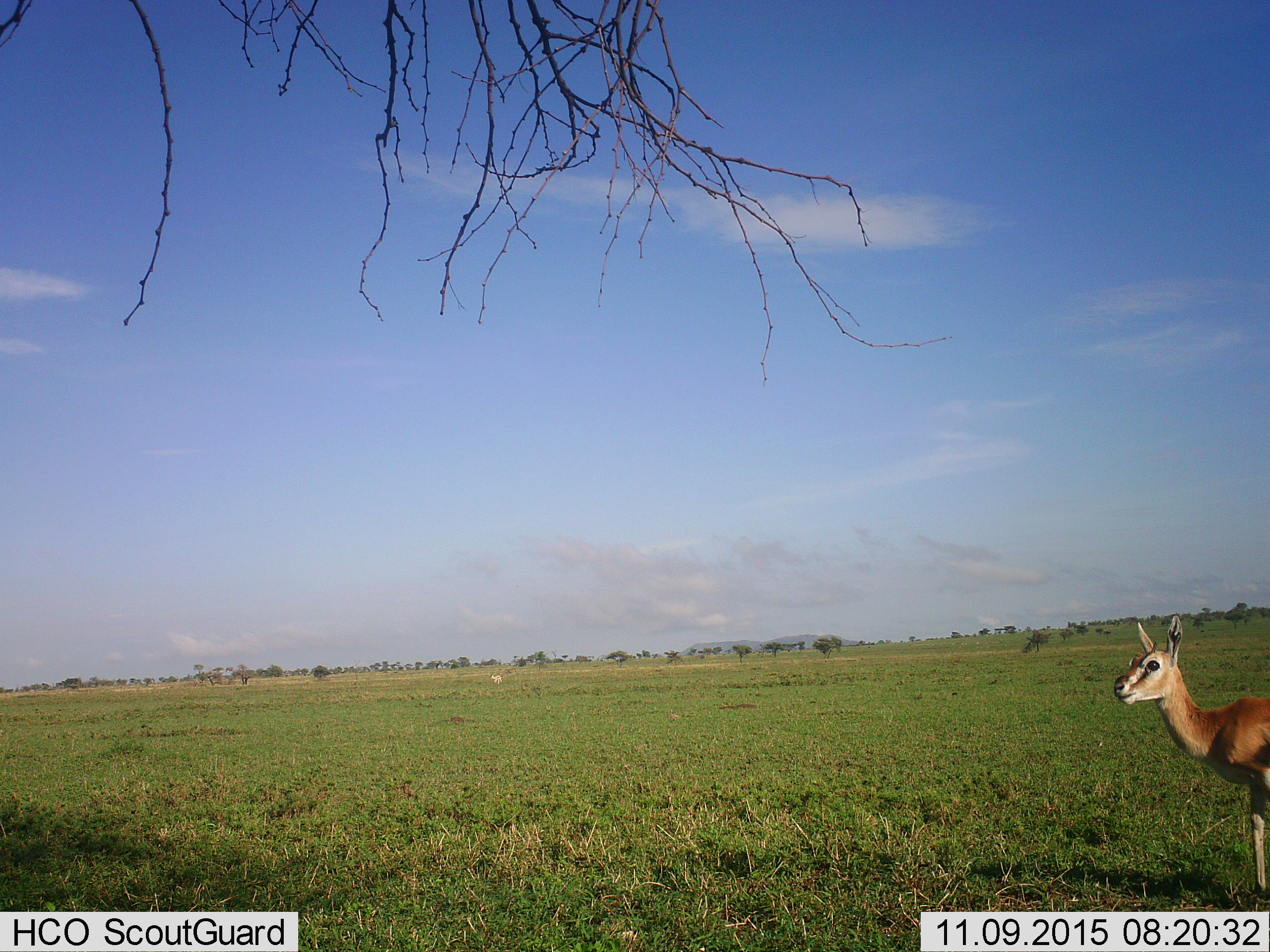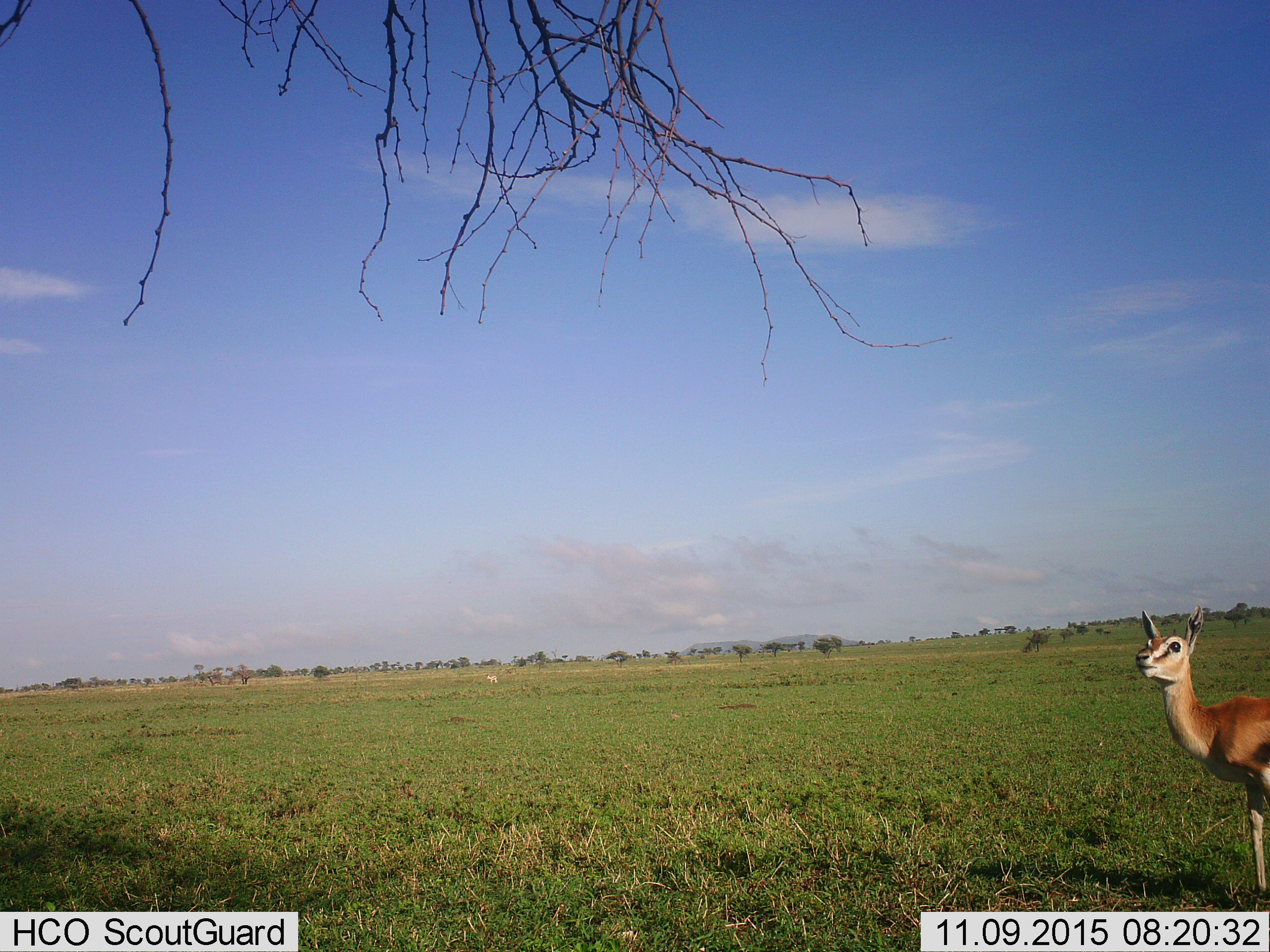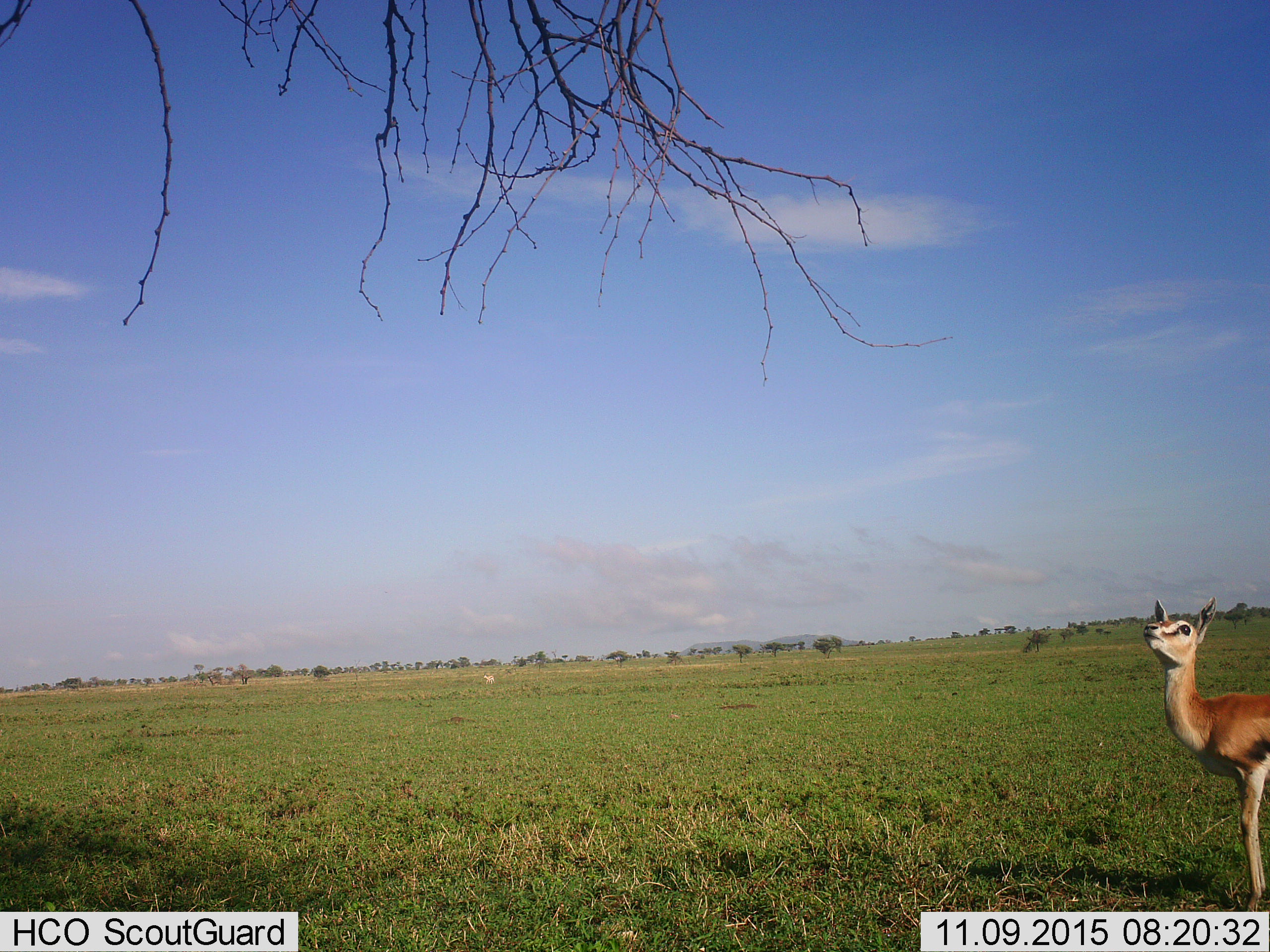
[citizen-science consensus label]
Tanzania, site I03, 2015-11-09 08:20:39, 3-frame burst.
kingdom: Animalia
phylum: Chordata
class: Mammalia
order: Artiodactyla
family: Bovidae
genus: Eudorcas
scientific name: Eudorcas thomsonii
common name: thomson's gazelle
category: gazellethomsons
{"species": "gazellethomsons (thomson's gazelle) (Eudorcas thomsonii)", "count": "1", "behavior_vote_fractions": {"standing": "86%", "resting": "0%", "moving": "29%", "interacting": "0%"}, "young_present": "0%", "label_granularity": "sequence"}